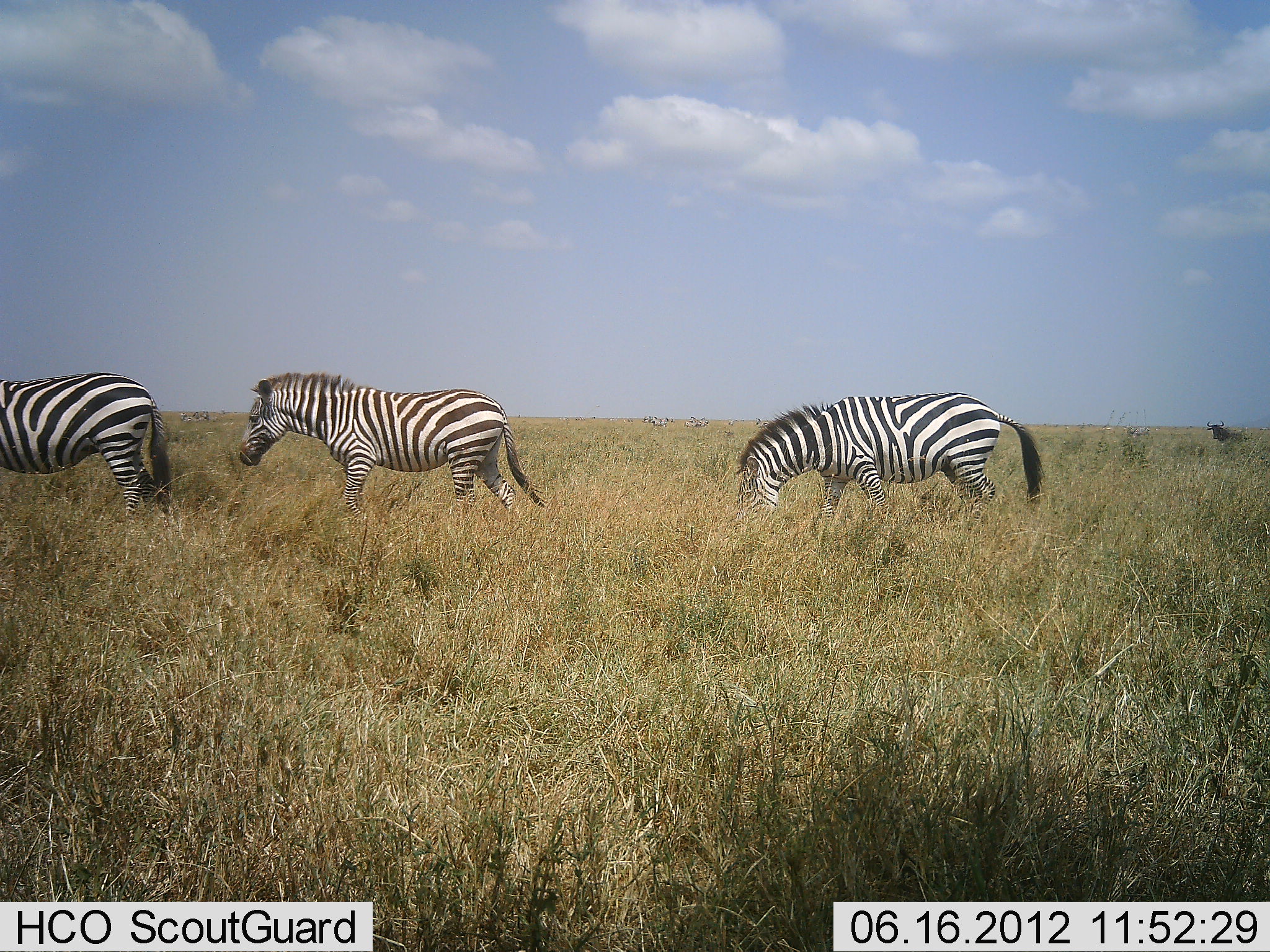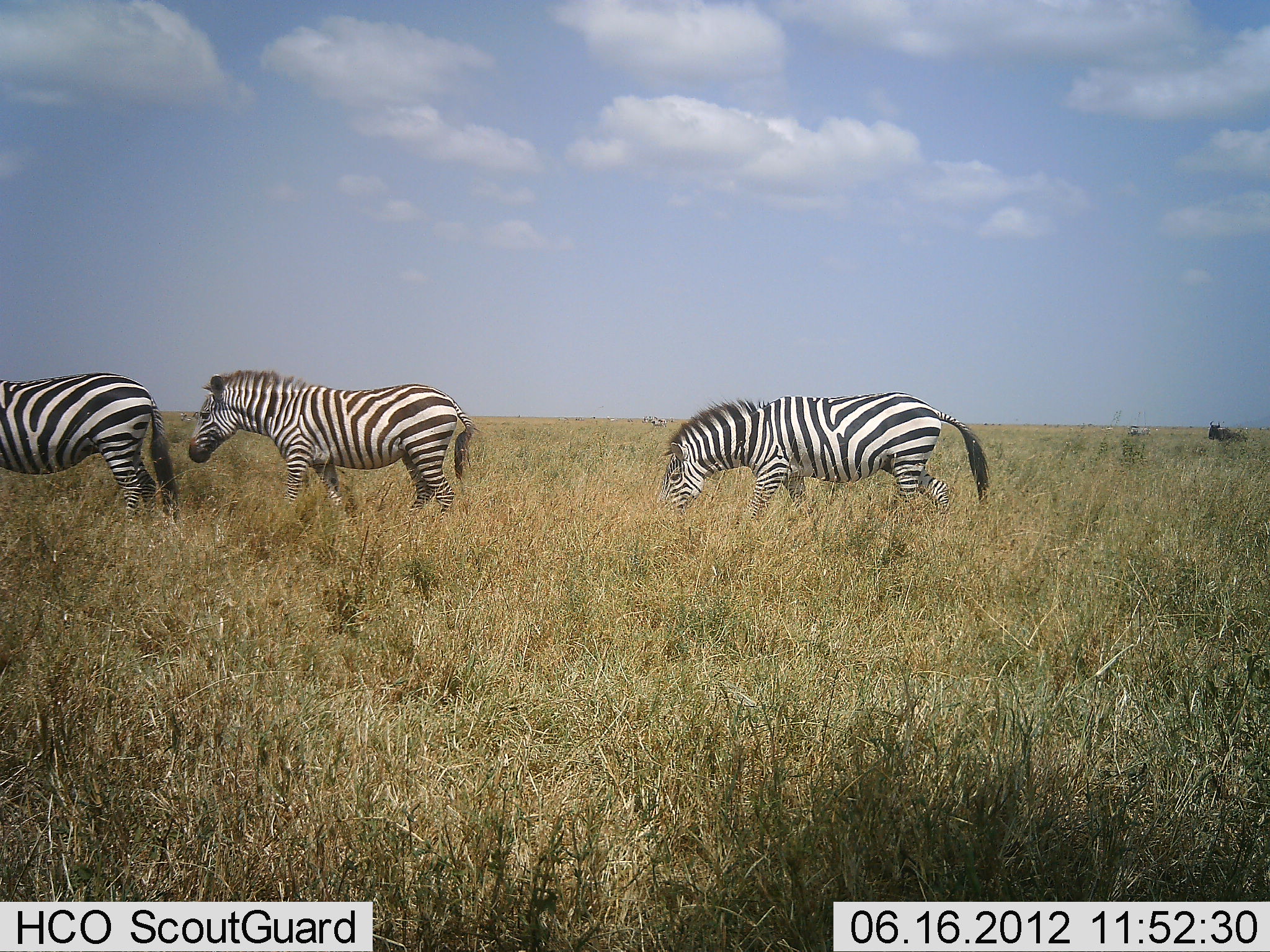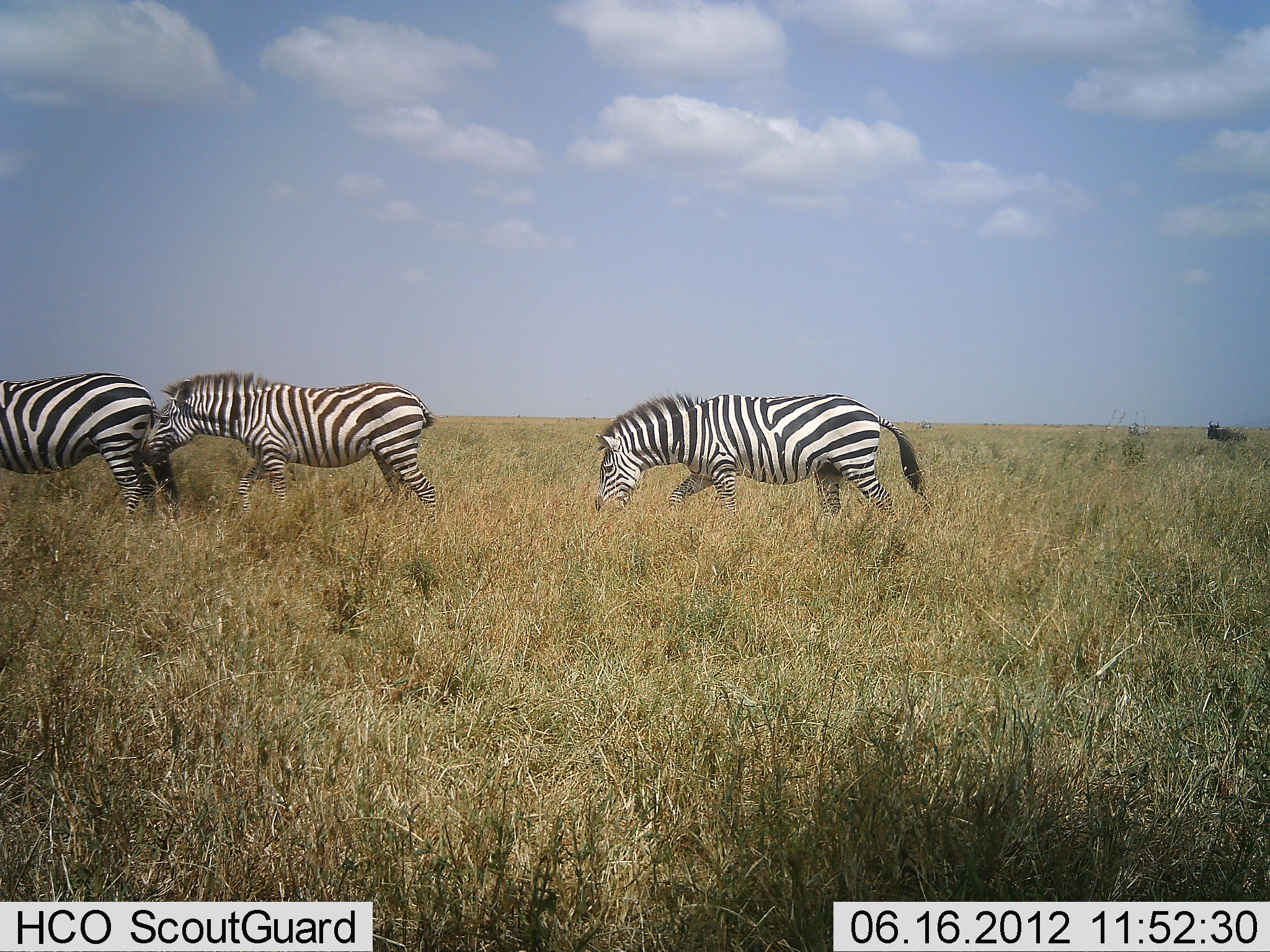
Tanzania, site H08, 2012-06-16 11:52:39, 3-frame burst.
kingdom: Animalia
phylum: Chordata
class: Mammalia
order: Artiodactyla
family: Bovidae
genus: Connochaetes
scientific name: Connochaetes taurinus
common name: blue wildebeest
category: wildebeest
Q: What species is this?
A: Wildebeest (blue wildebeest) (Connochaetes taurinus).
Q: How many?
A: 1.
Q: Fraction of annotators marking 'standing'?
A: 90%.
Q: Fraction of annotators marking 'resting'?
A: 0%.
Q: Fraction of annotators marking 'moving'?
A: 10%.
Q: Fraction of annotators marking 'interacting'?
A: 0%.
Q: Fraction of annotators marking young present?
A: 0%.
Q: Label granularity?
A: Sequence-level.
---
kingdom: Animalia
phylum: Chordata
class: Mammalia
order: Perissodactyla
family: Equidae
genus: Equus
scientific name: Equus quagga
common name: plains zebra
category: zebra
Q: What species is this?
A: Zebra (plains zebra) (Equus quagga).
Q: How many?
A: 3.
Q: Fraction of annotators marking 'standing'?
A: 37%.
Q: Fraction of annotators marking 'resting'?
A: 0%.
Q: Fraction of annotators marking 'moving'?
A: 84%.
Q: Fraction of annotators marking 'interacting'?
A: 0%.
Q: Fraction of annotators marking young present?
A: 0%.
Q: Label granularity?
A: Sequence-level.